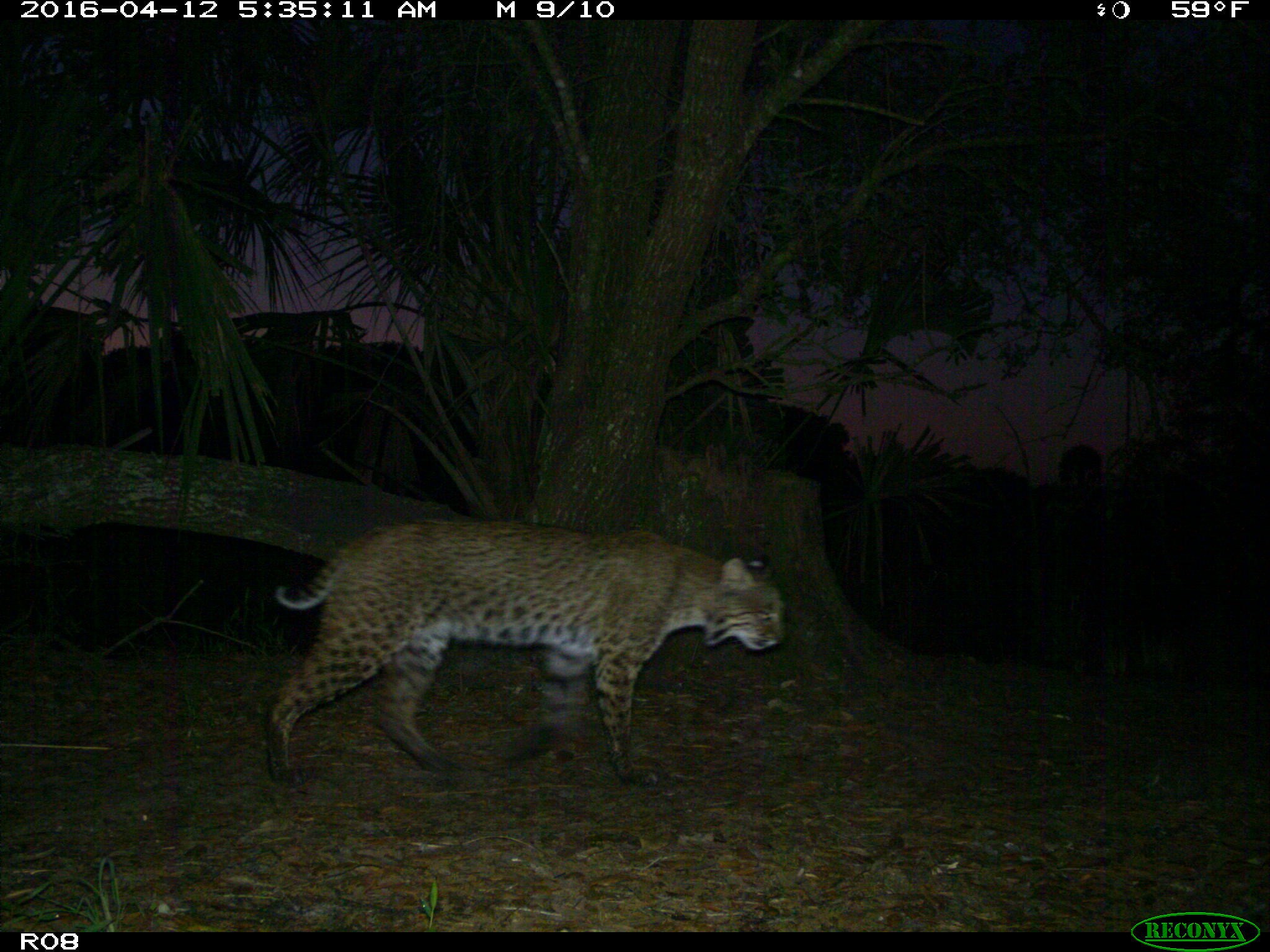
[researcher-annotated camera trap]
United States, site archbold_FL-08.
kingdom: Animalia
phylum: Chordata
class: Mammalia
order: Carnivora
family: Felidae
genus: Lynx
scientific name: Lynx rufus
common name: bobcat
Lynx rufus (bobcat).